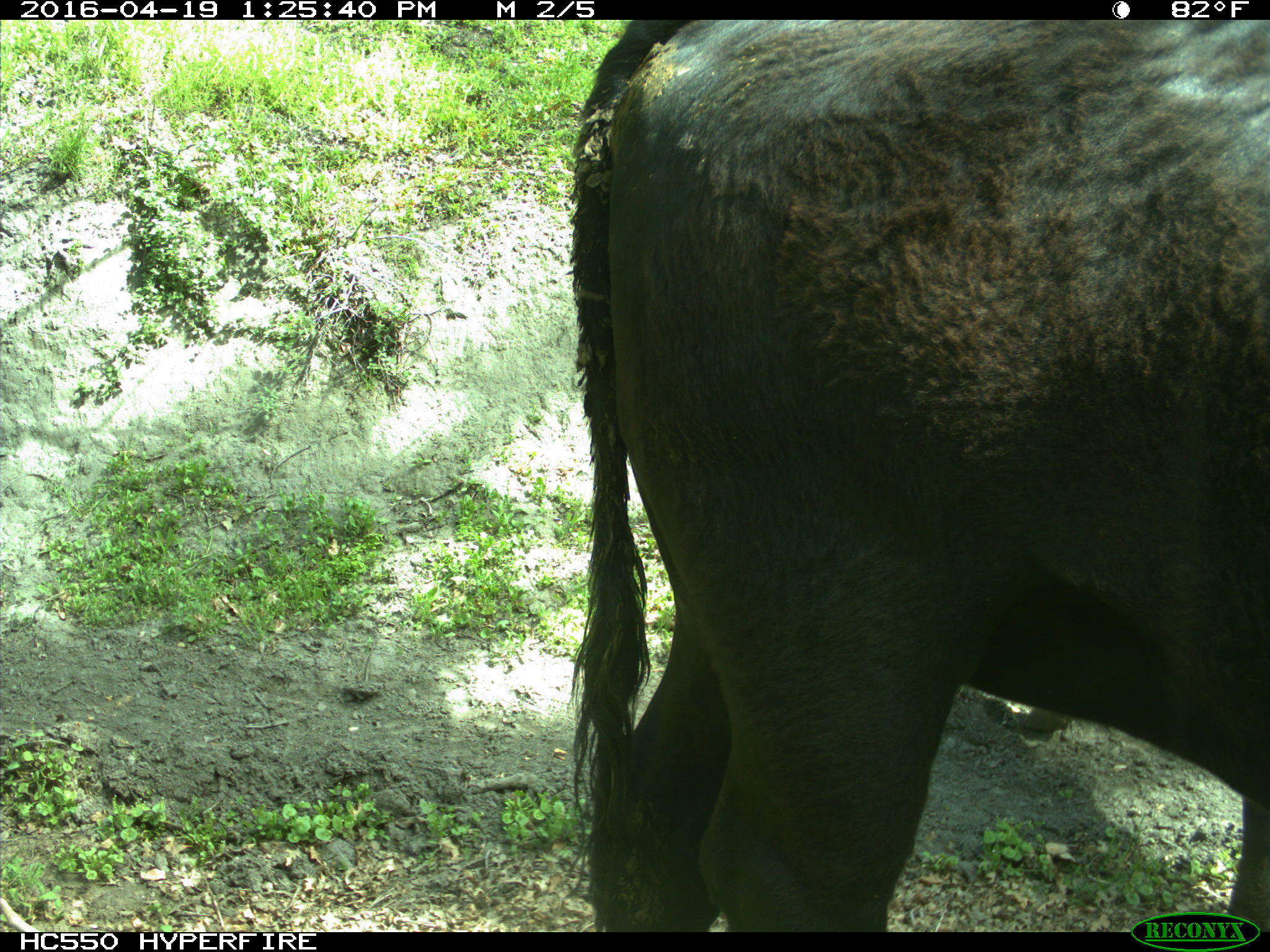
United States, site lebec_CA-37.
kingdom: Animalia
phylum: Chordata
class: Mammalia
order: Artiodactyla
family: Bovidae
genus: Bos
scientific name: Bos taurus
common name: domestic cow